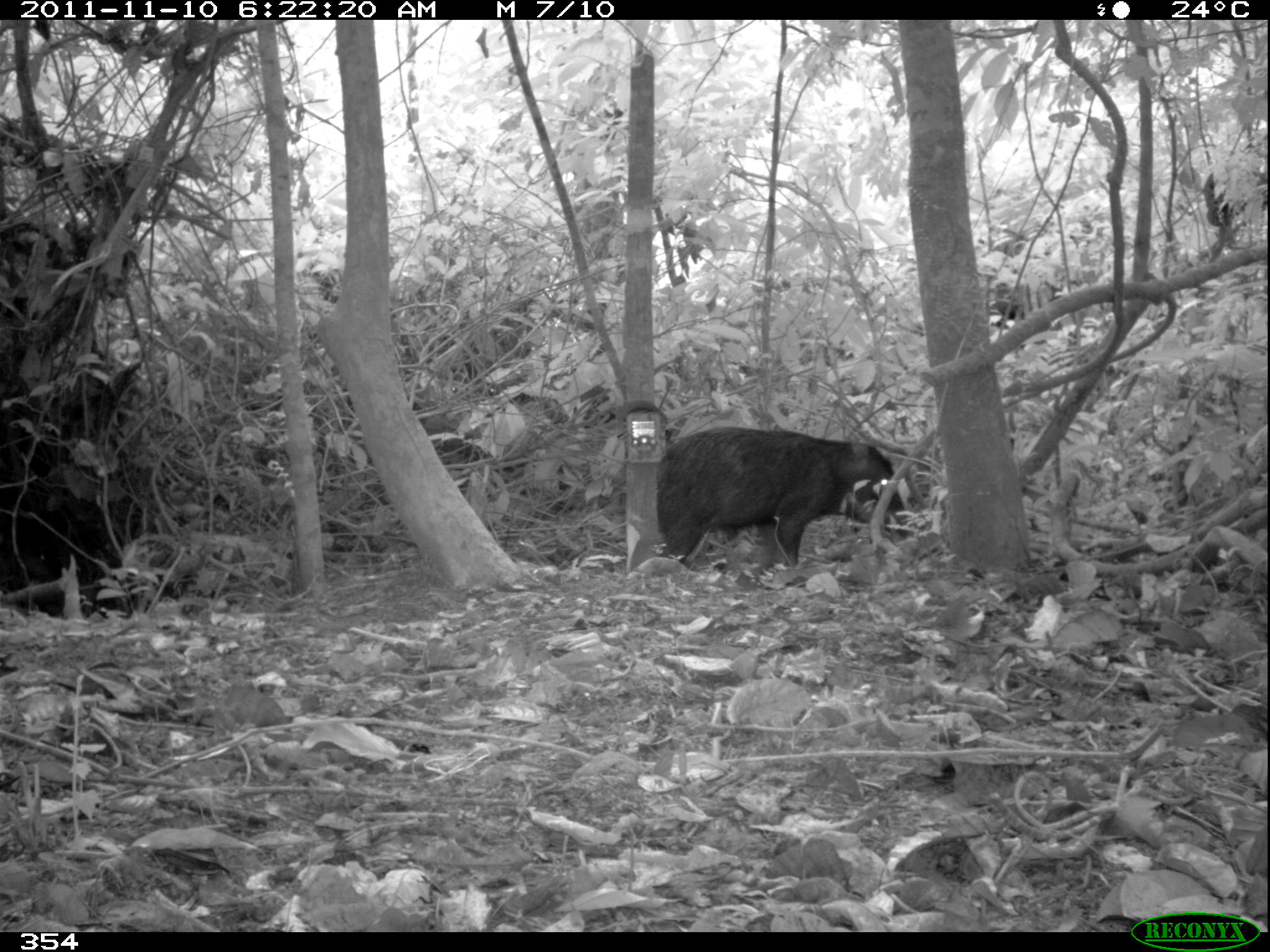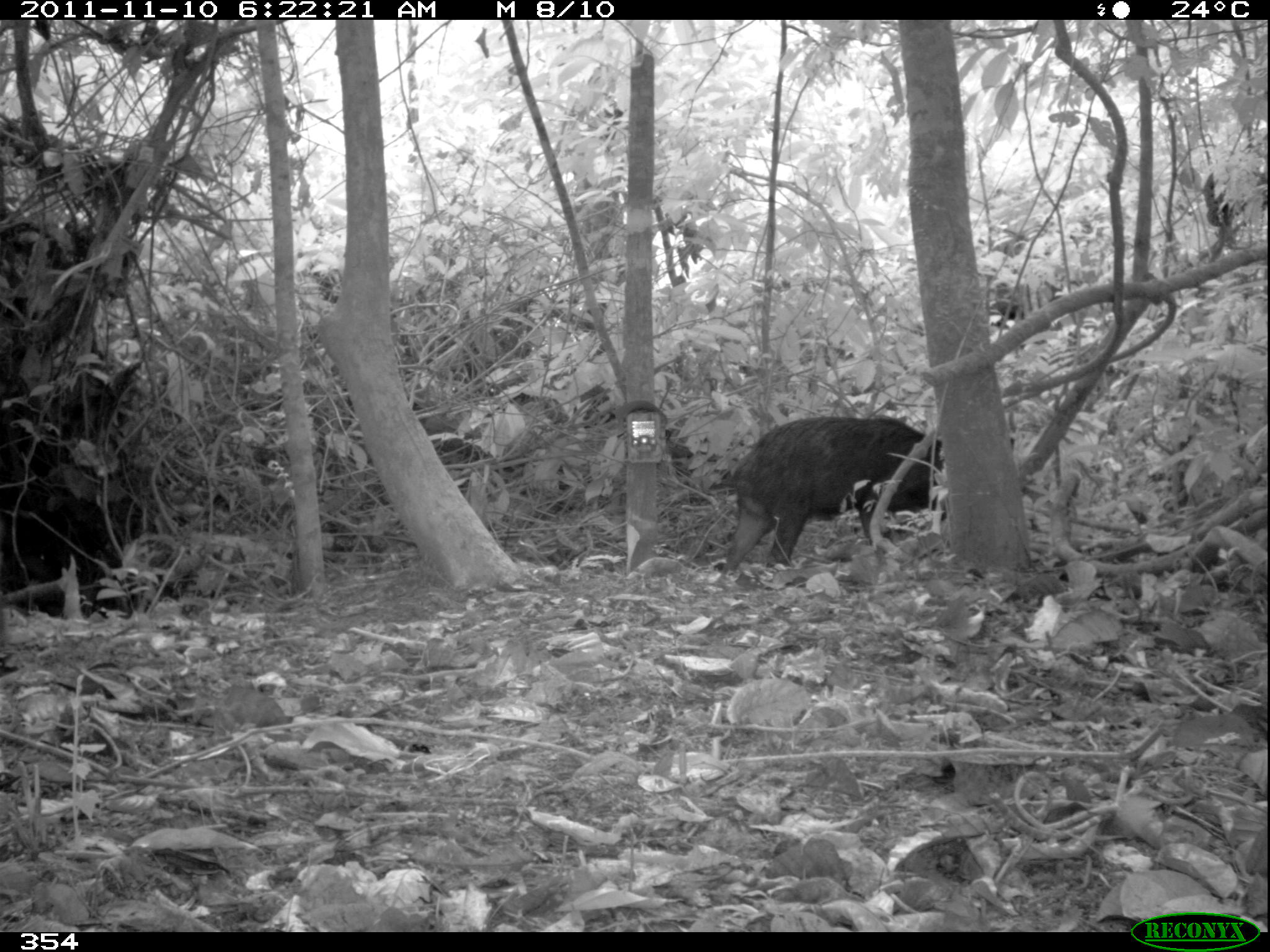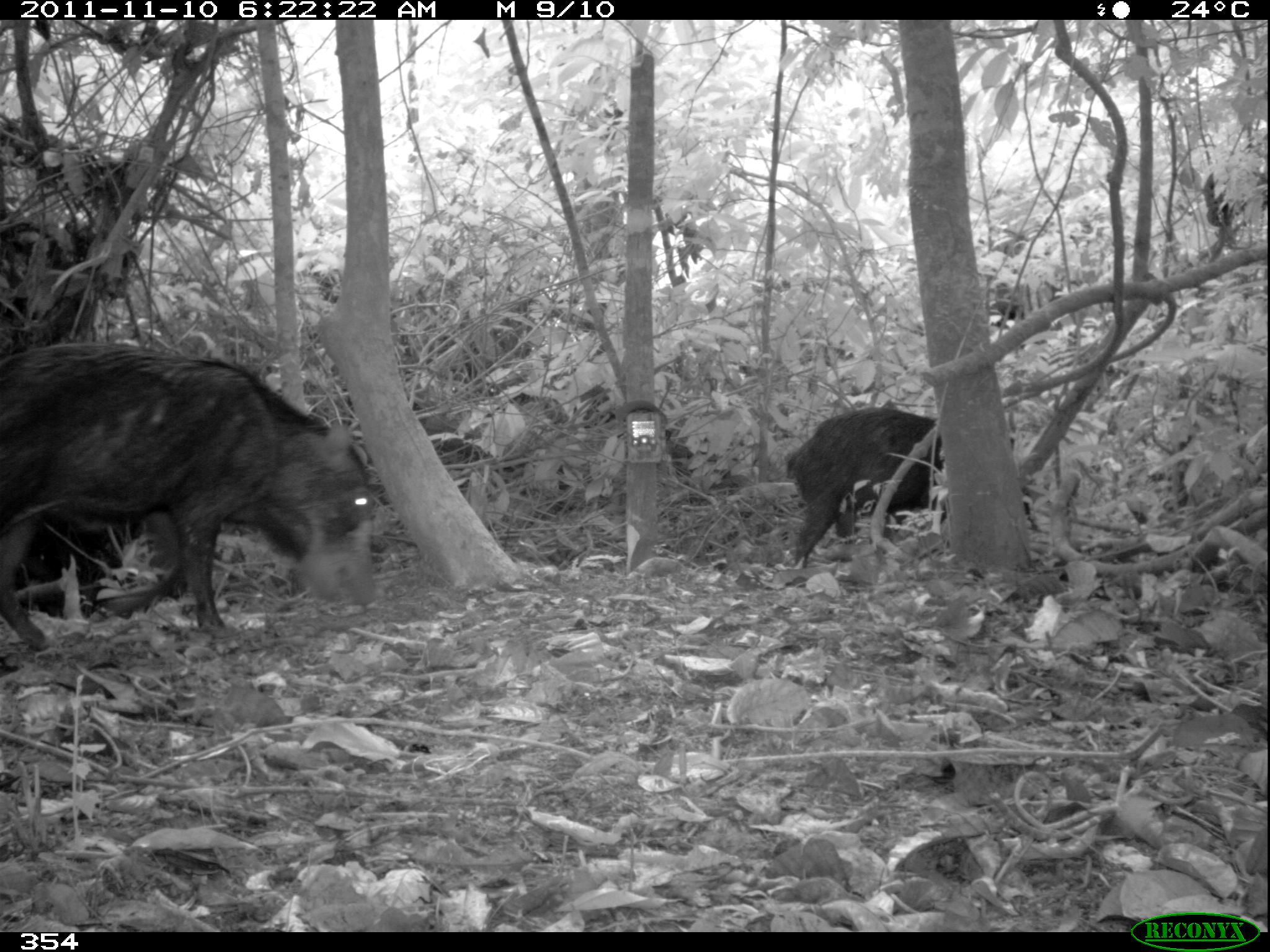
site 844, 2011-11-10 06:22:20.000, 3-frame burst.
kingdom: Animalia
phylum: Chordata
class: Mammalia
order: Artiodactyla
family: Tayassuidae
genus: Tayassu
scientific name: Tayassu pecari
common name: white-lipped peccary